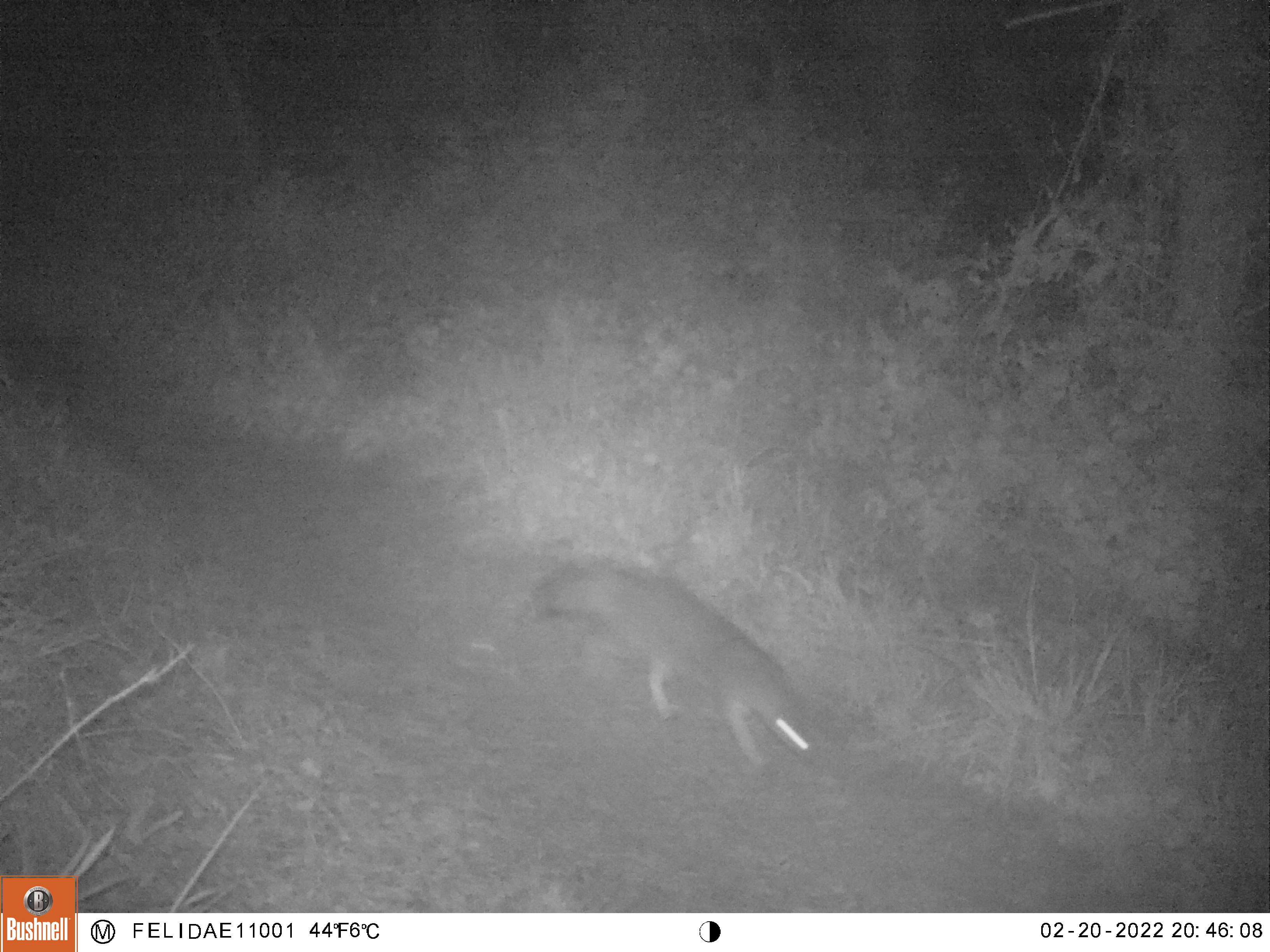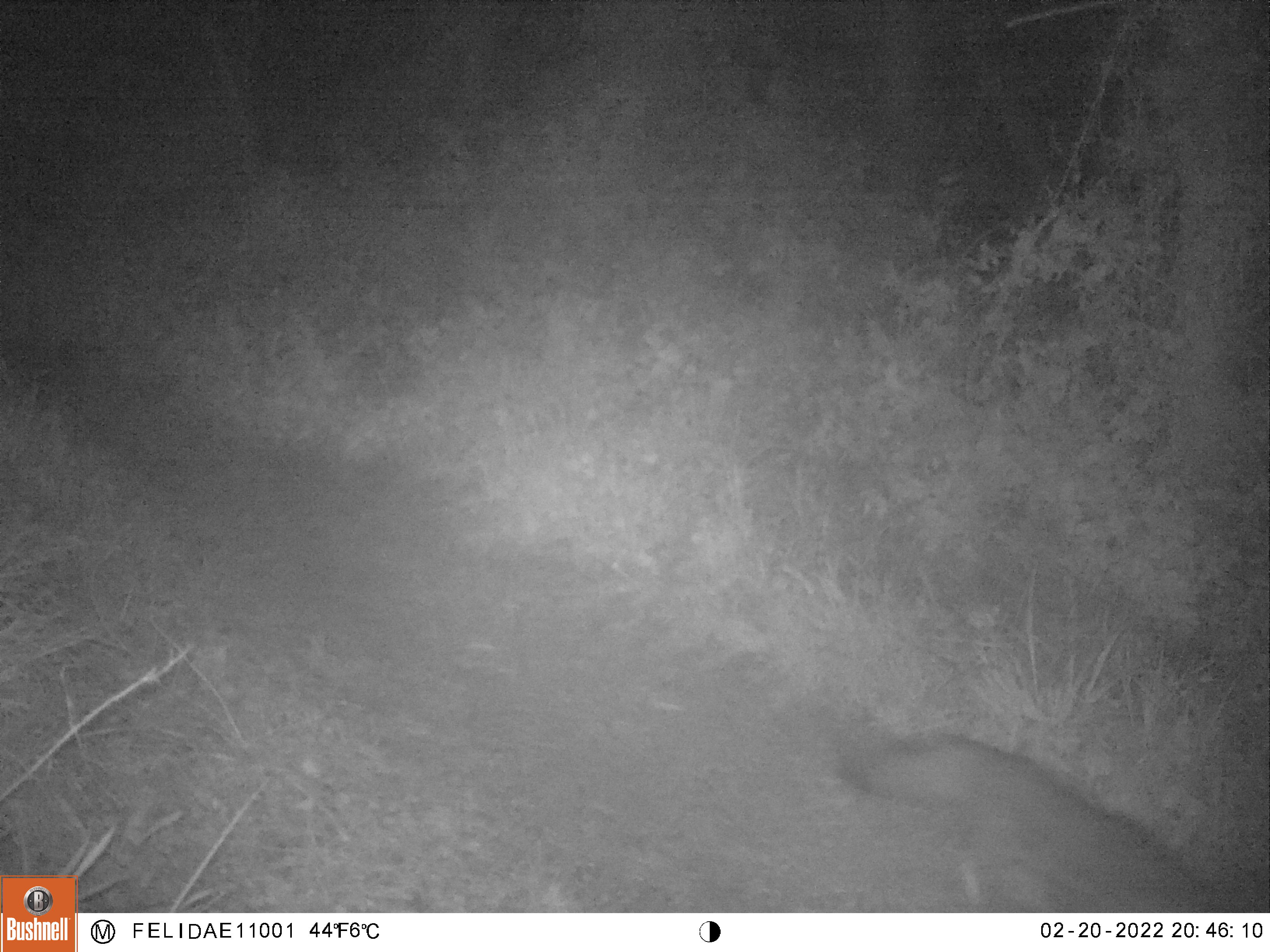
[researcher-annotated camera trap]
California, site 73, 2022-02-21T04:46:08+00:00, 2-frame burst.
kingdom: Animalia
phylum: Chordata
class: Mammalia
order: Carnivora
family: Canidae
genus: Urocyon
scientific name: Urocyon cinereoargenteus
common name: gray fox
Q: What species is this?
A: Gray fox (Urocyon cinereoargenteus).